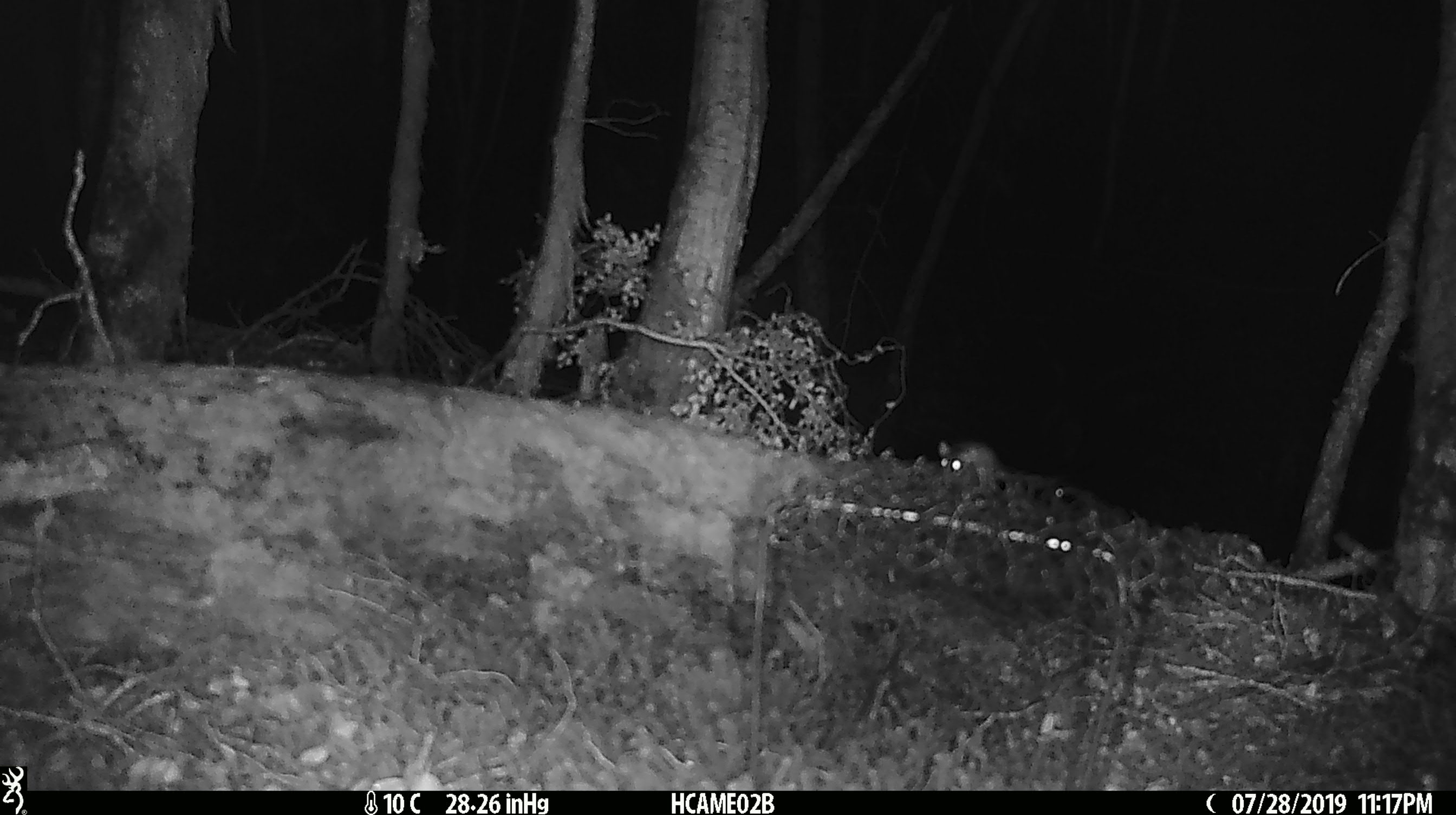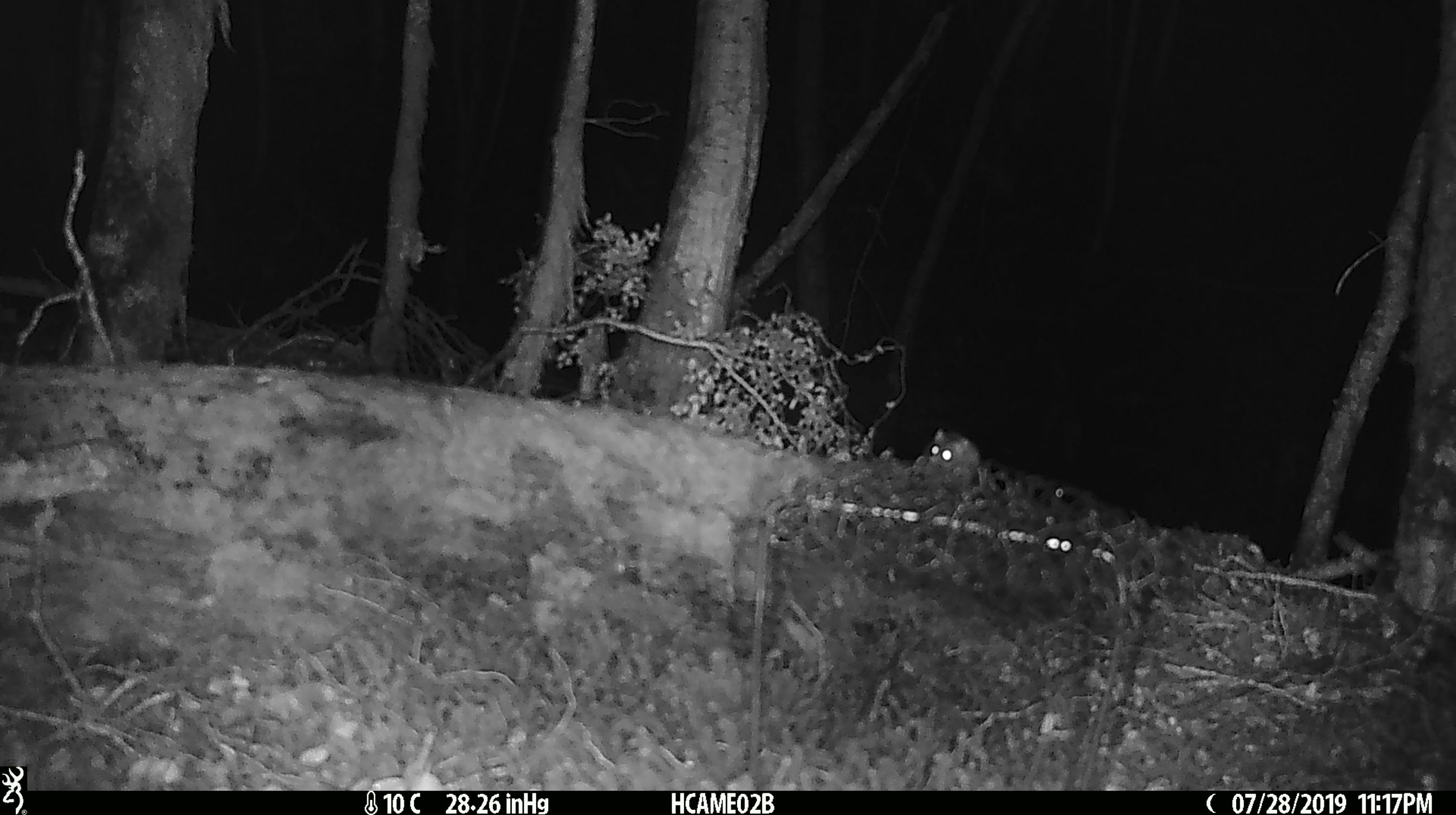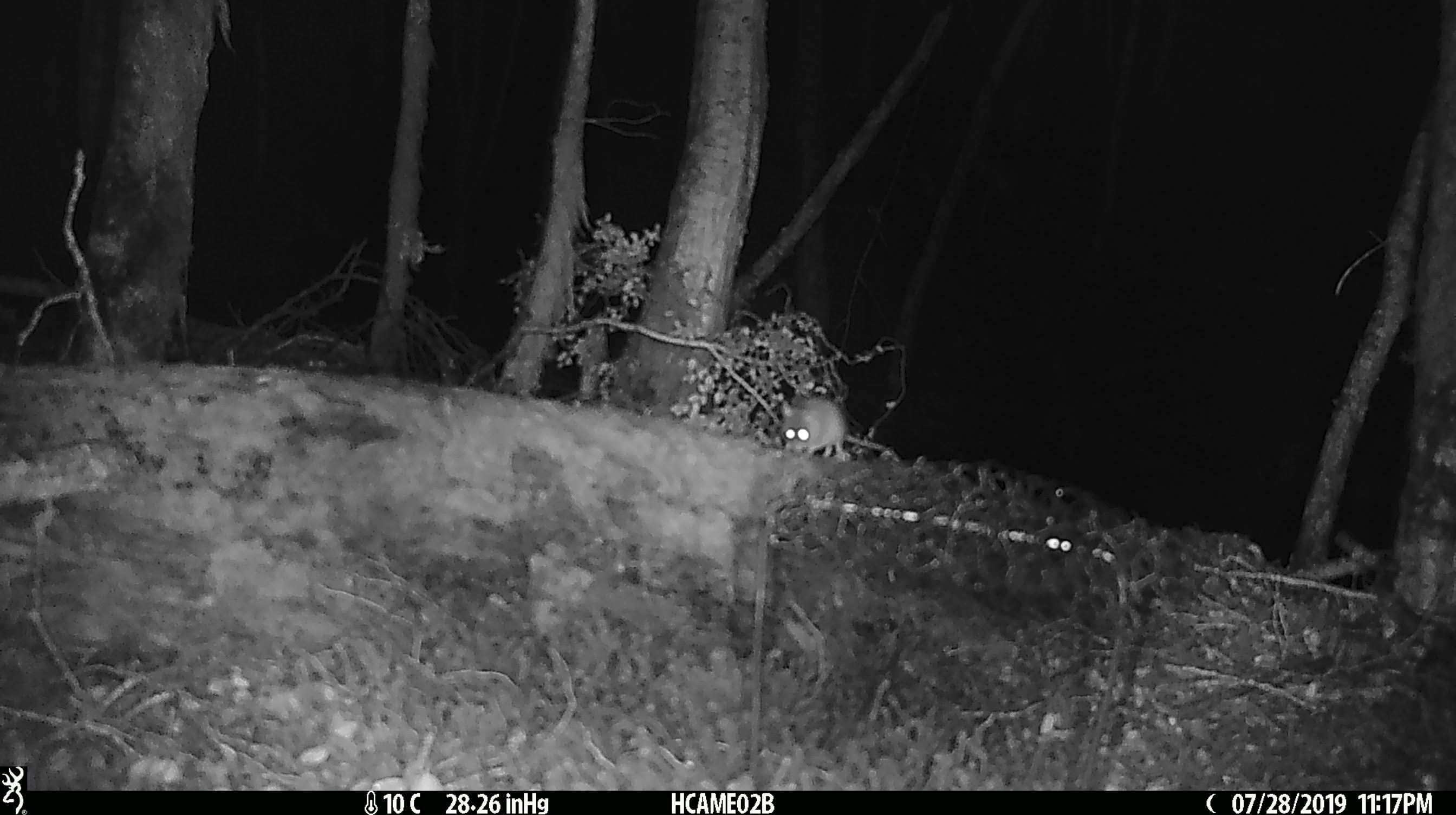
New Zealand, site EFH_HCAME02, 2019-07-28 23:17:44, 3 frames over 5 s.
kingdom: Animalia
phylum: Chordata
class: Mammalia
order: Rodentia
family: Muridae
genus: Mus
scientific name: Mus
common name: mouse